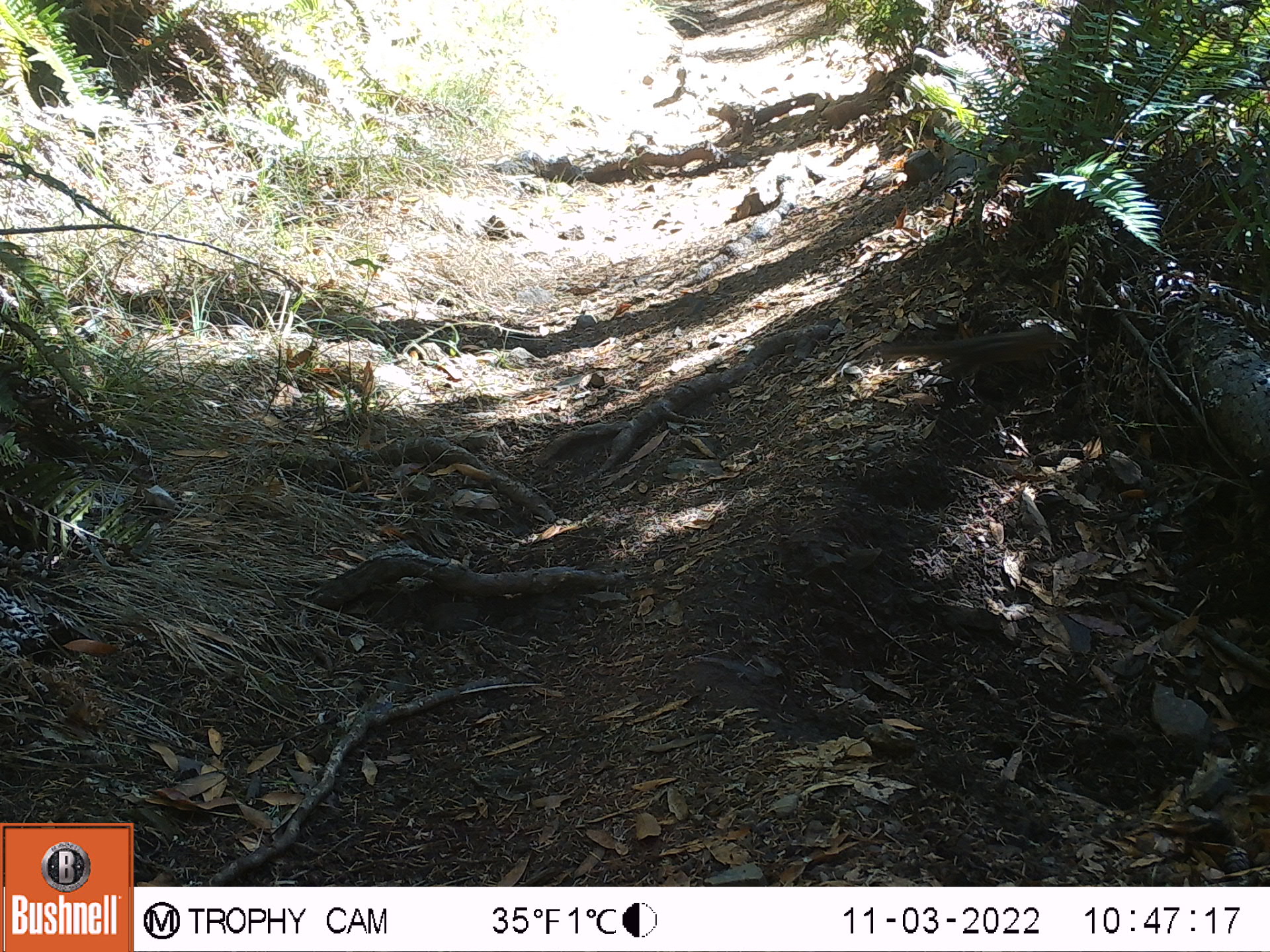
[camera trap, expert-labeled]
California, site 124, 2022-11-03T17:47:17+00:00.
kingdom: Animalia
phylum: Chordata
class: Mammalia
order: Rodentia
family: Sciuridae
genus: Neotamias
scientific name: Neotamias merriami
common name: merriam's chipmunk